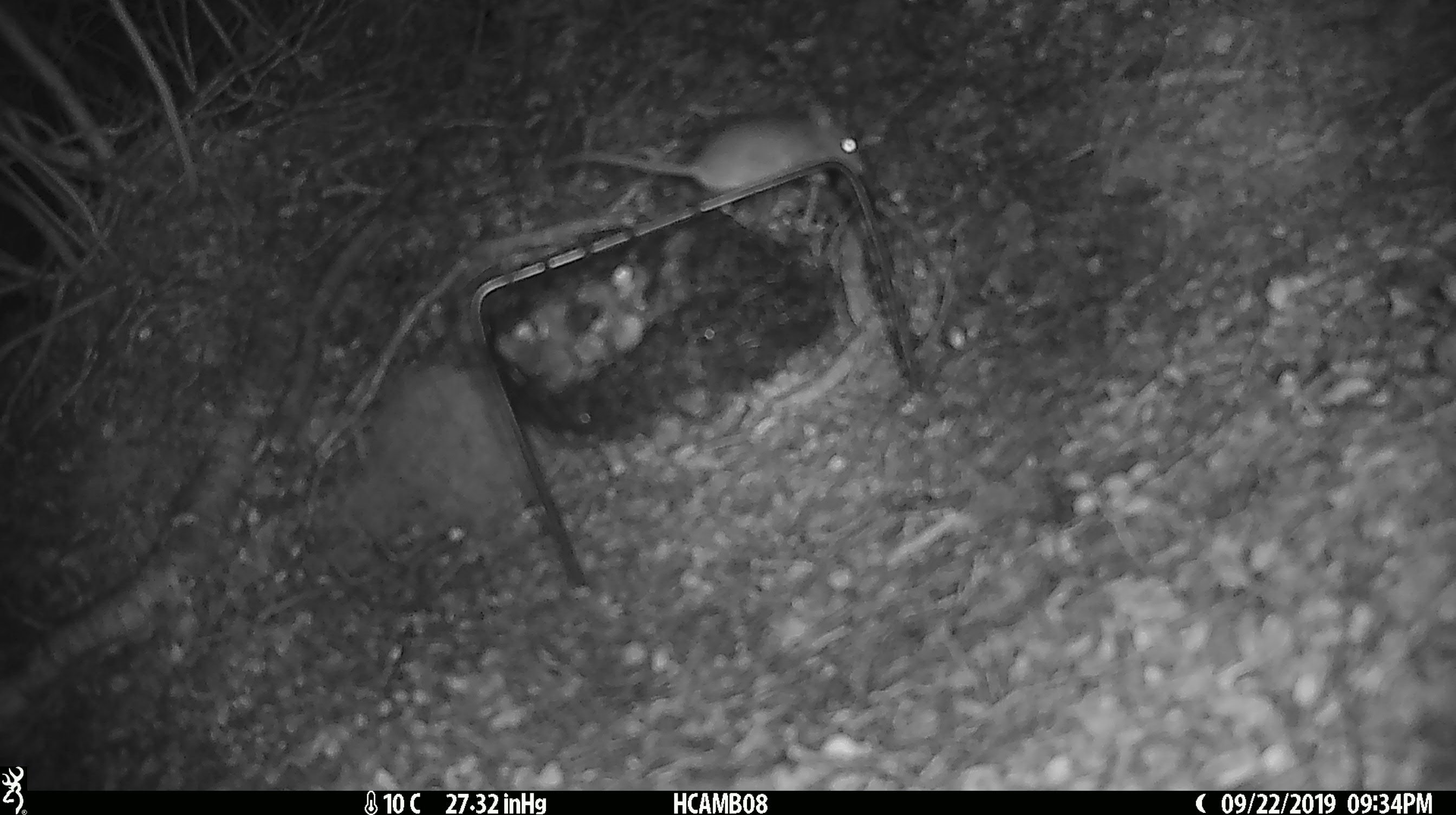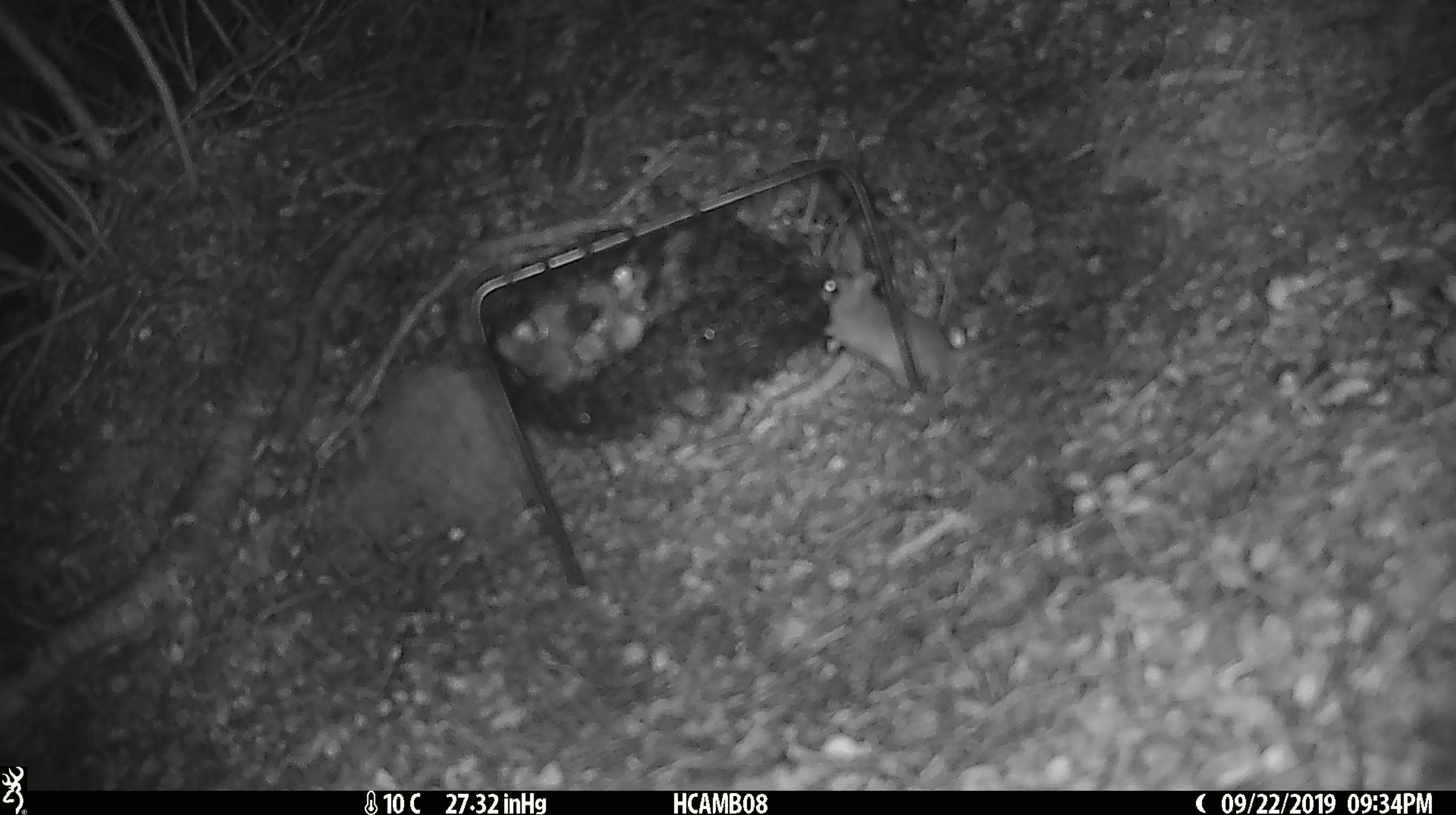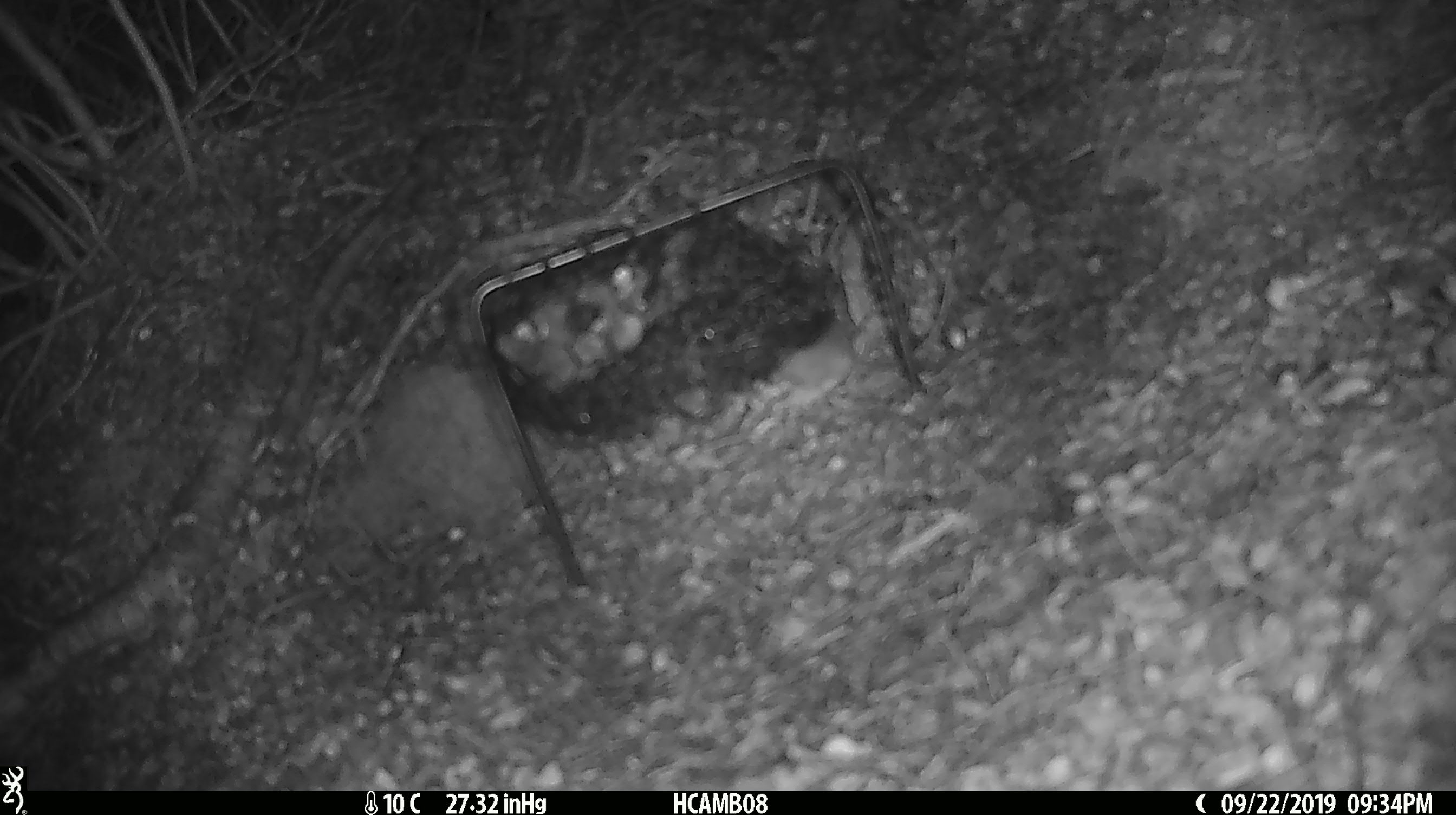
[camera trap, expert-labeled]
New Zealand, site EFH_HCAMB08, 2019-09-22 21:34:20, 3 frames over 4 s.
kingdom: Animalia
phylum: Chordata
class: Mammalia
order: Rodentia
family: Muridae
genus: Mus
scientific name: Mus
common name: mouse